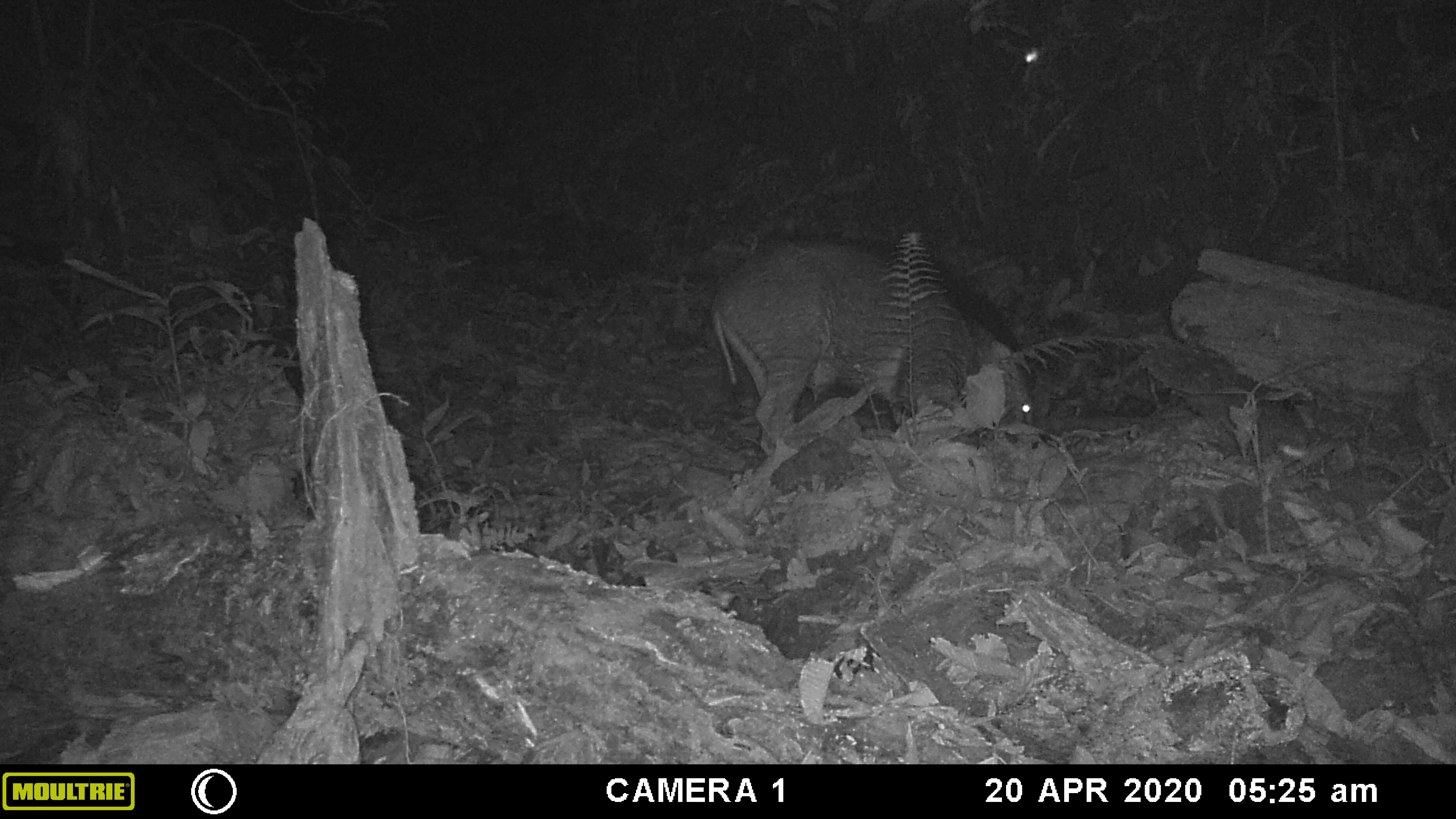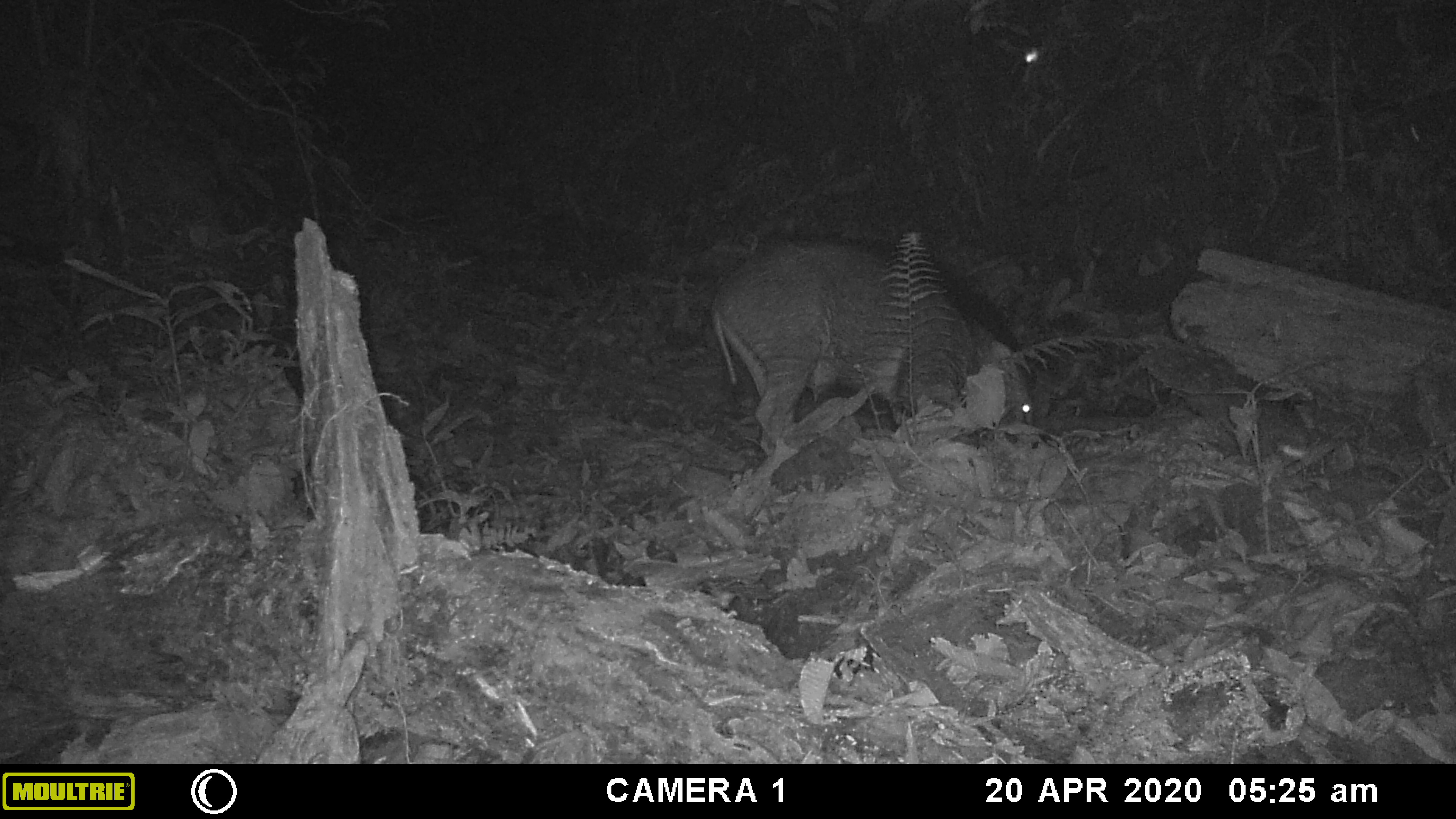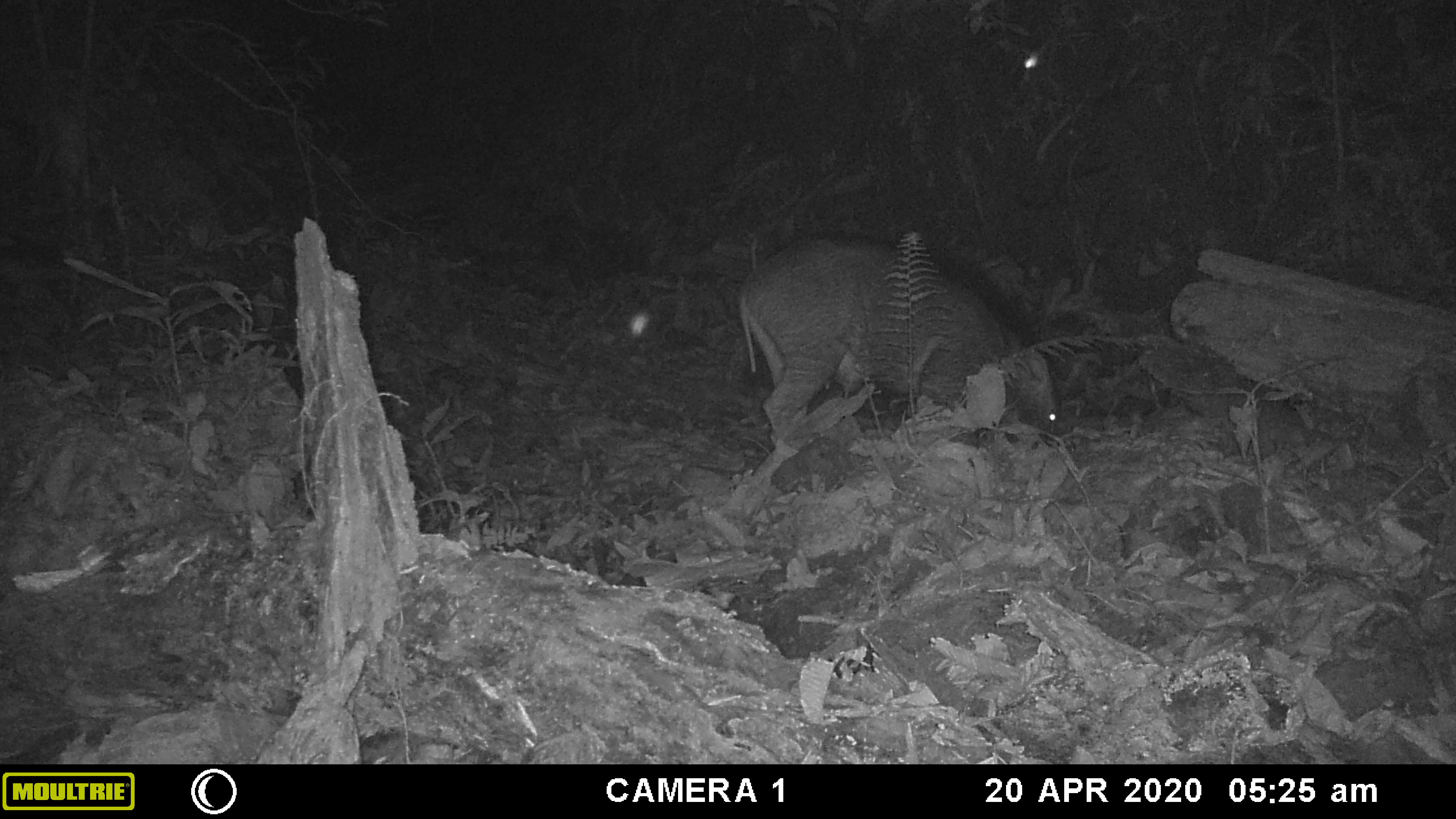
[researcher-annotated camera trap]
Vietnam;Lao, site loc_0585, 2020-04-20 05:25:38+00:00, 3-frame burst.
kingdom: Animalia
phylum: Arthropoda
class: Insecta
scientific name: Insecta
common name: insect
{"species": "insect (Insecta)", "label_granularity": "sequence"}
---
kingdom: Animalia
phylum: Chordata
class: Mammalia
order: Artiodactyla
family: Suidae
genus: Sus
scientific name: Sus scrofa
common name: eurasian wild pig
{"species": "eurasian wild pig (Sus scrofa)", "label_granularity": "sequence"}